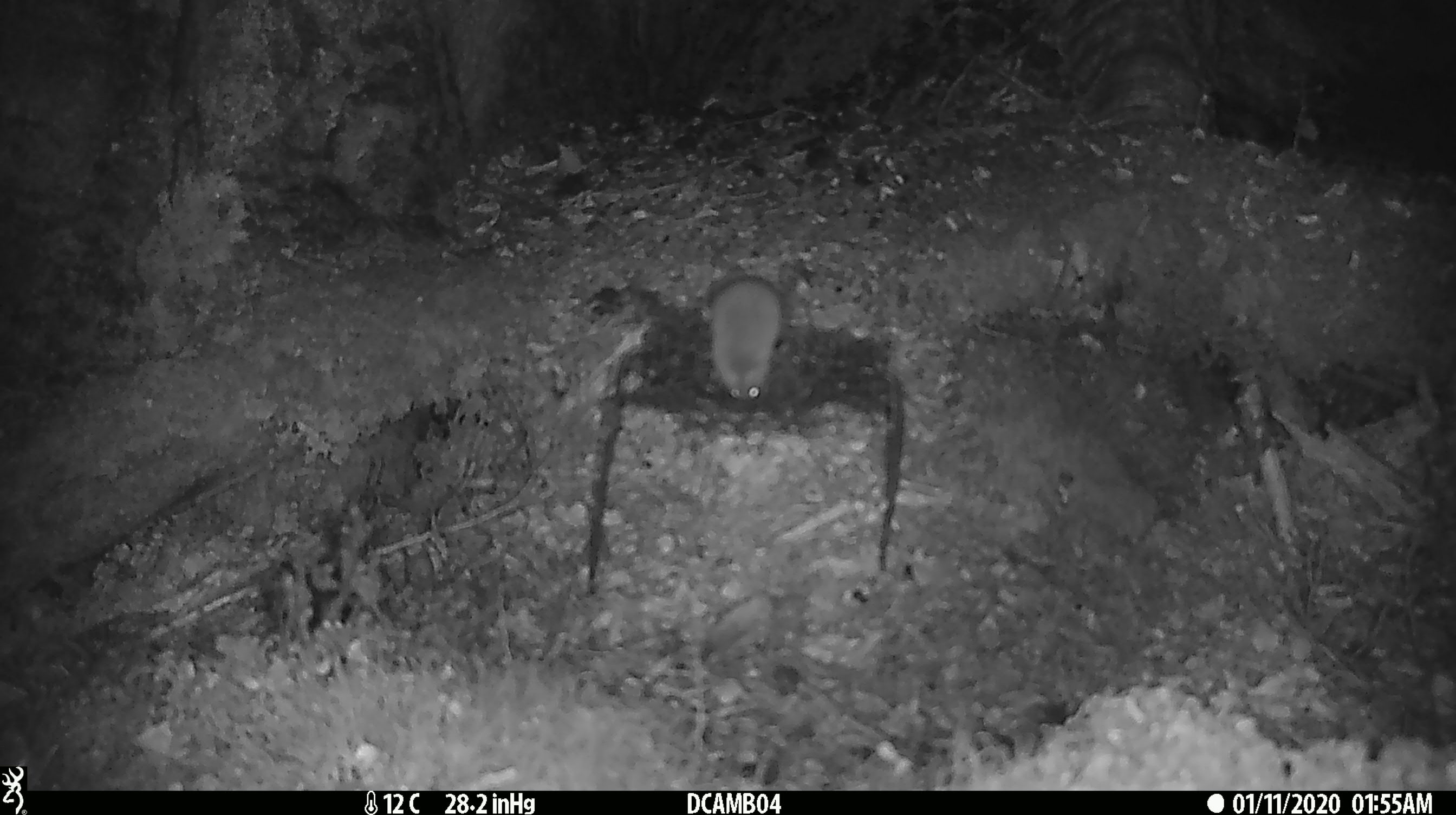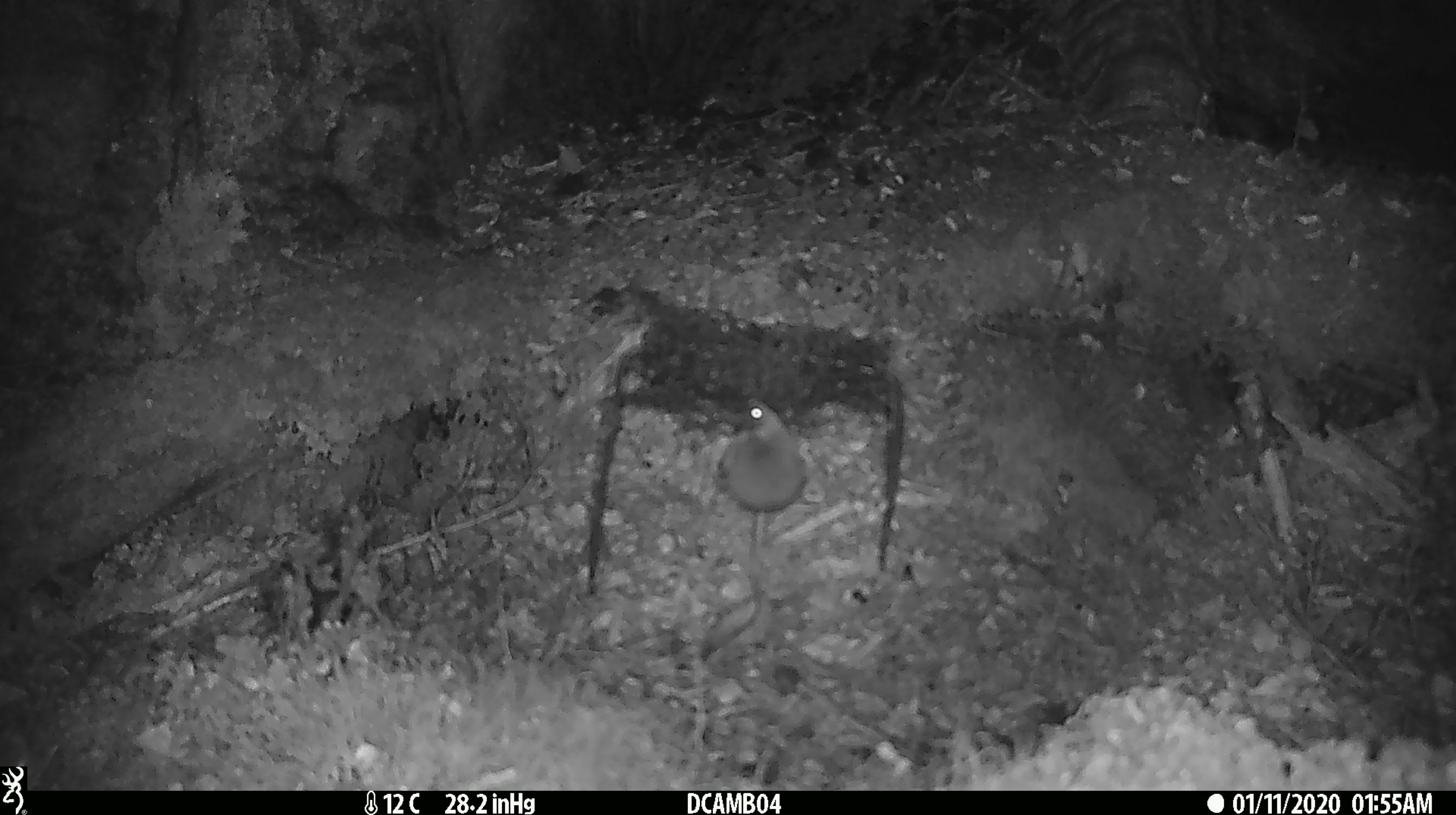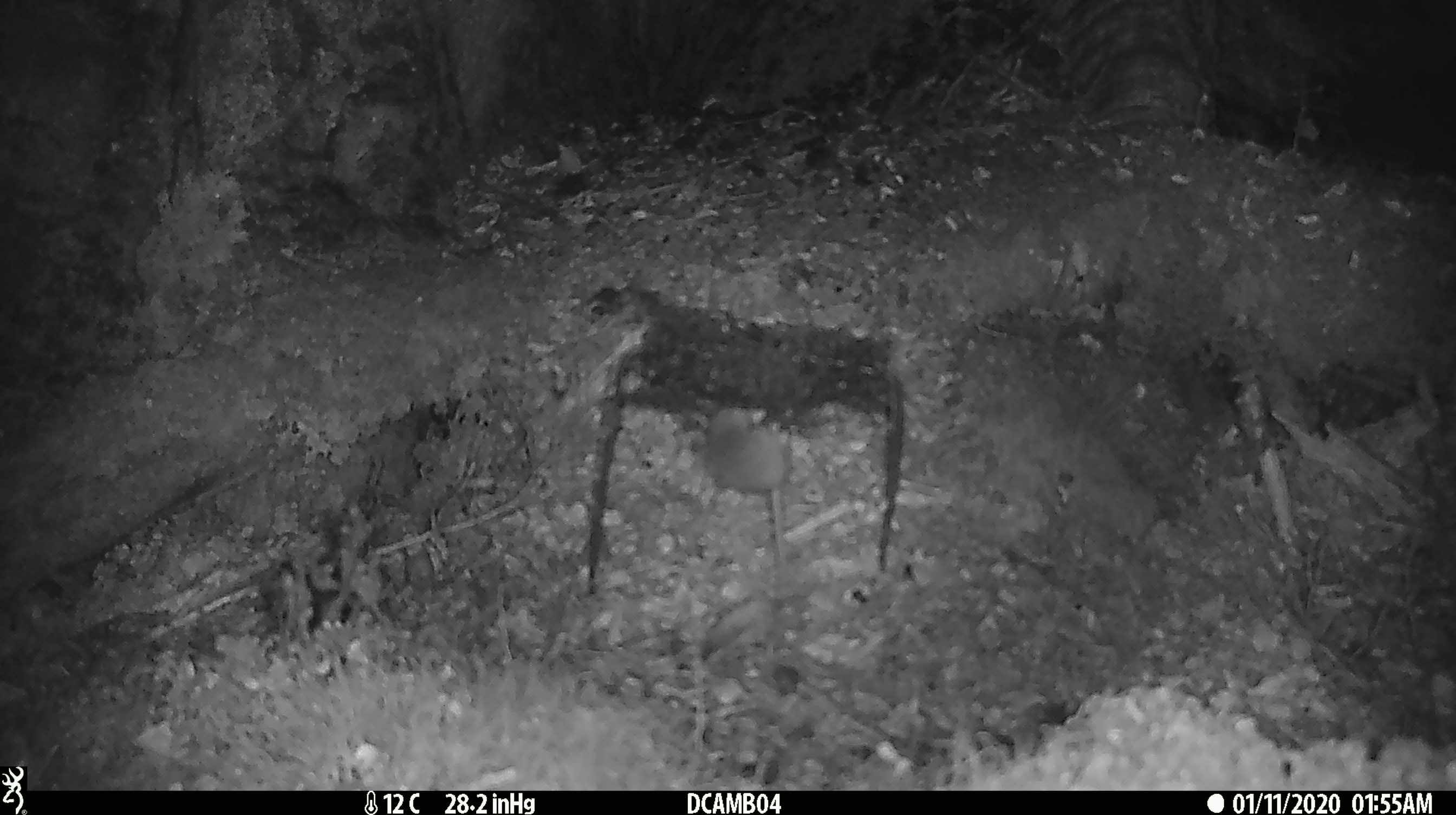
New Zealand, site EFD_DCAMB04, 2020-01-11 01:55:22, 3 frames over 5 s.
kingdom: Animalia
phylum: Chordata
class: Mammalia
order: Rodentia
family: Muridae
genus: Mus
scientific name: Mus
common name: mouse